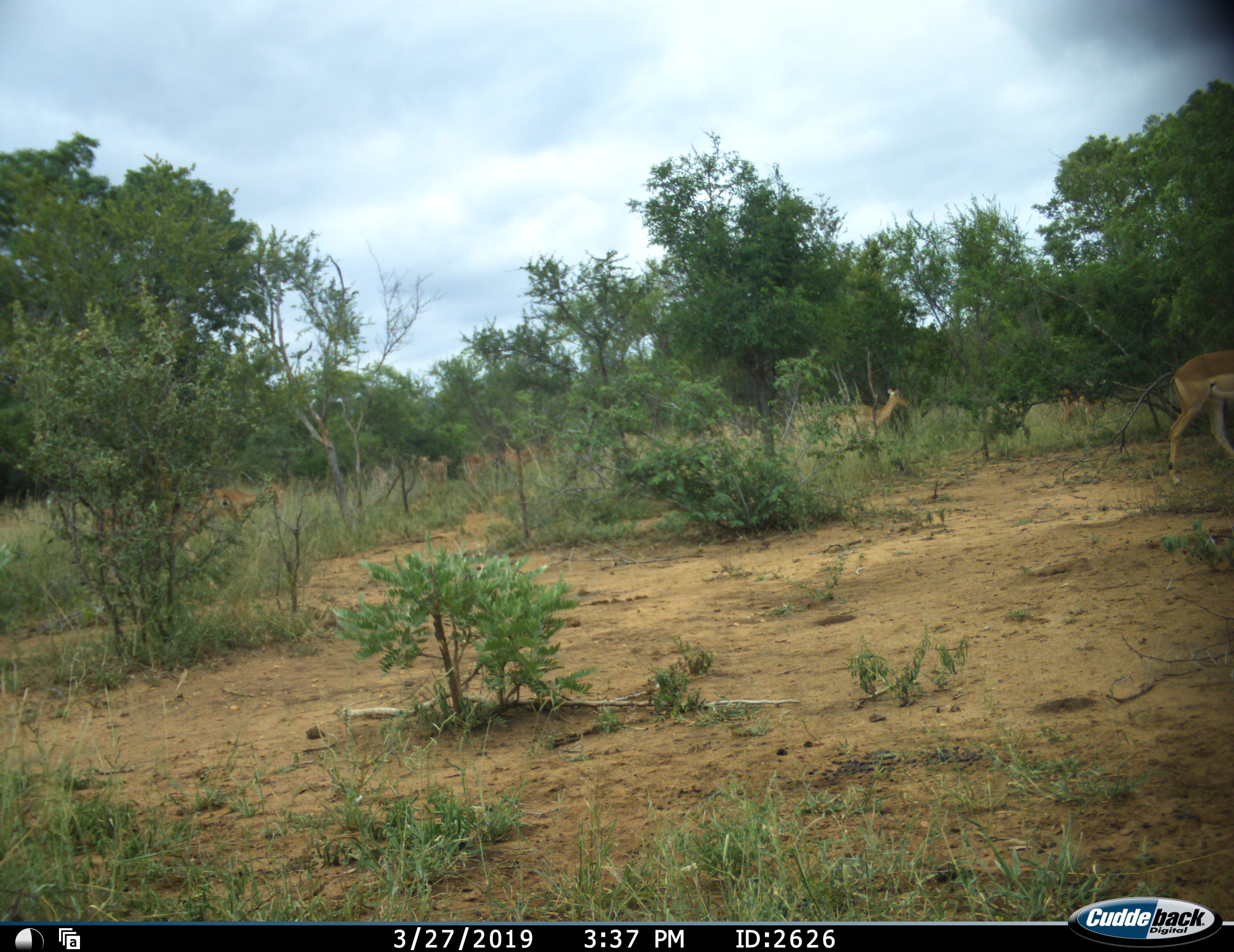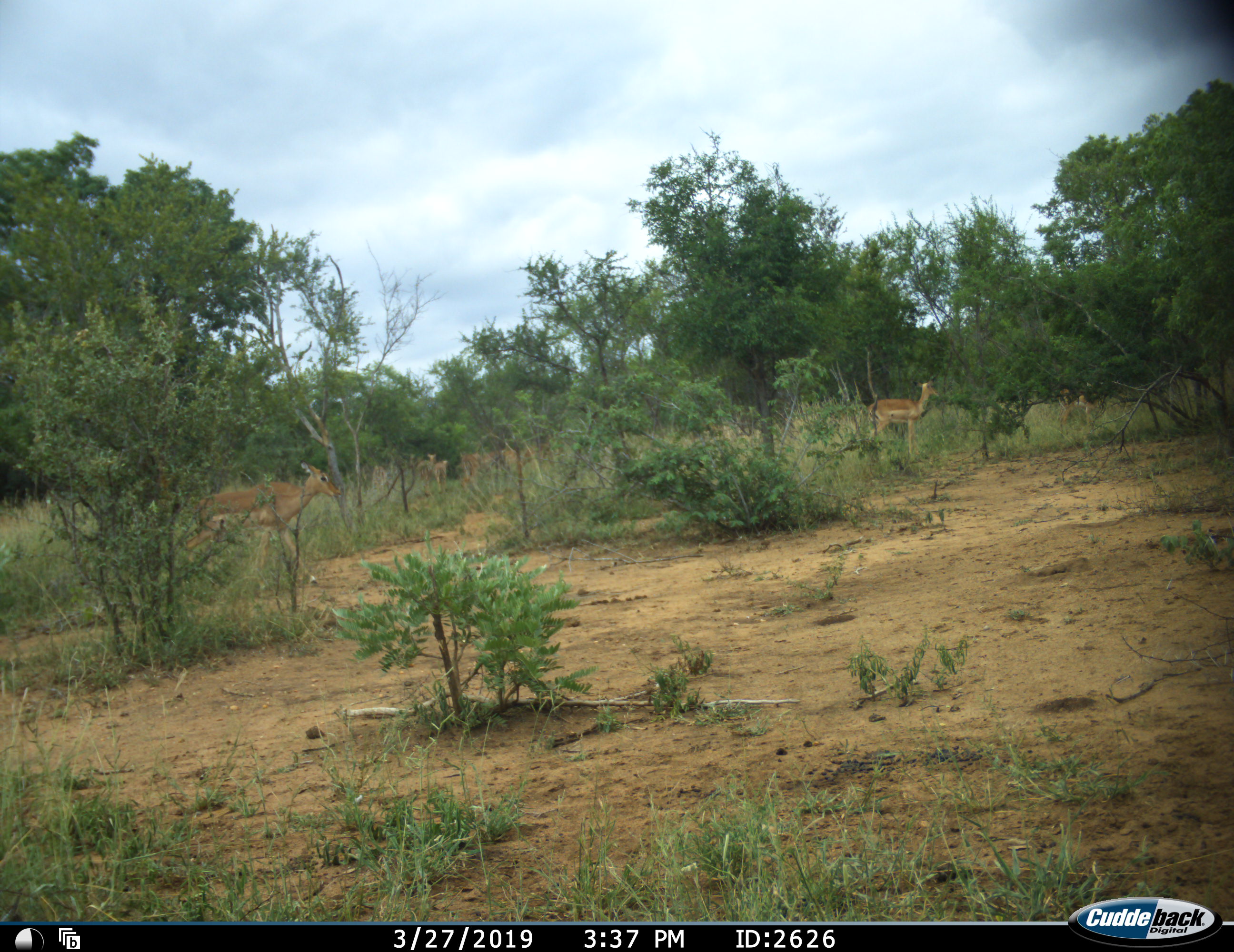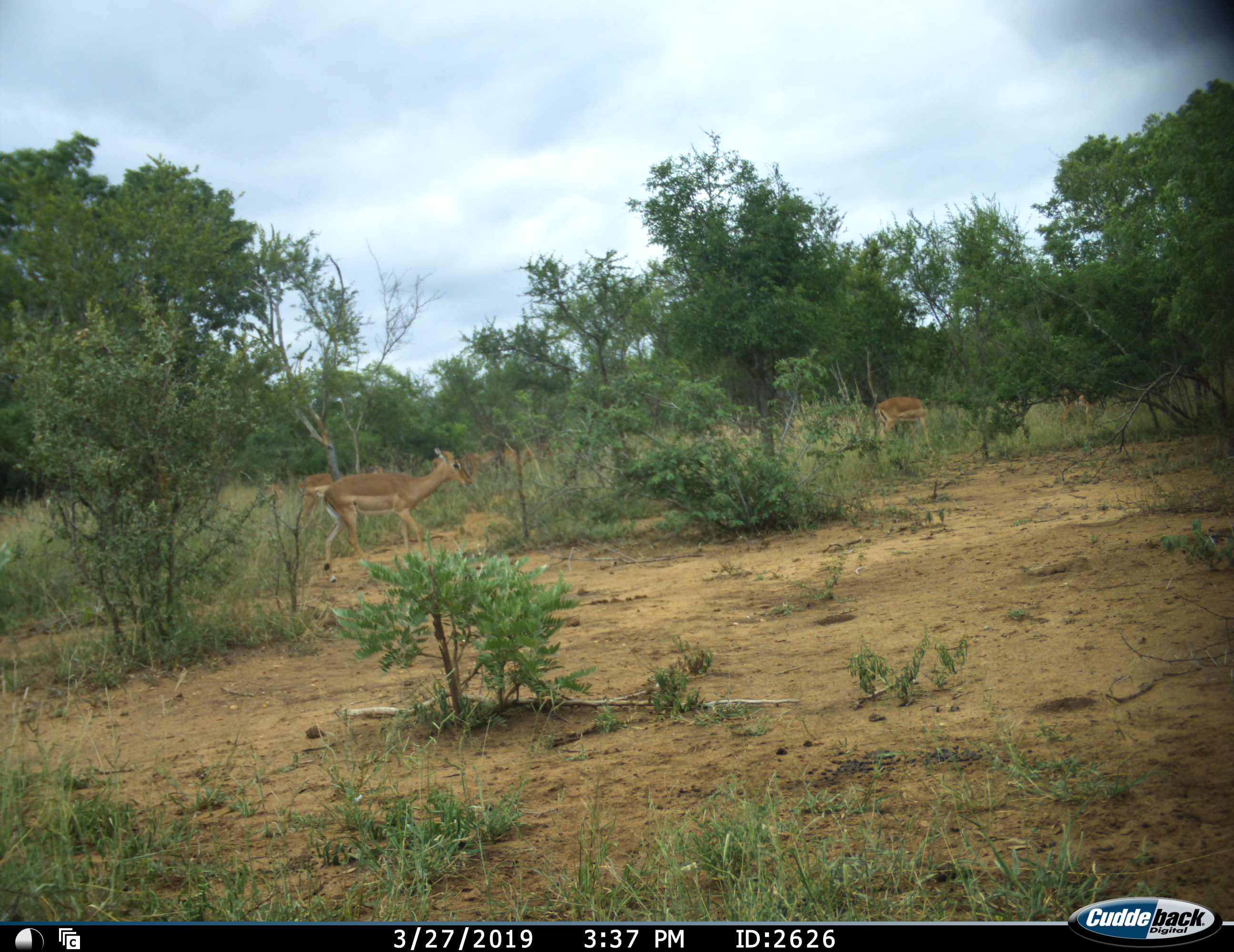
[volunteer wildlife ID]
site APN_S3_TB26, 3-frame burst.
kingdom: Animalia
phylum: Chordata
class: Mammalia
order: Artiodactyla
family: Bovidae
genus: Aepyceros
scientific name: Aepyceros melampus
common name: impala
Impala (Aepyceros melampus), count 11-50. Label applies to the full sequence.